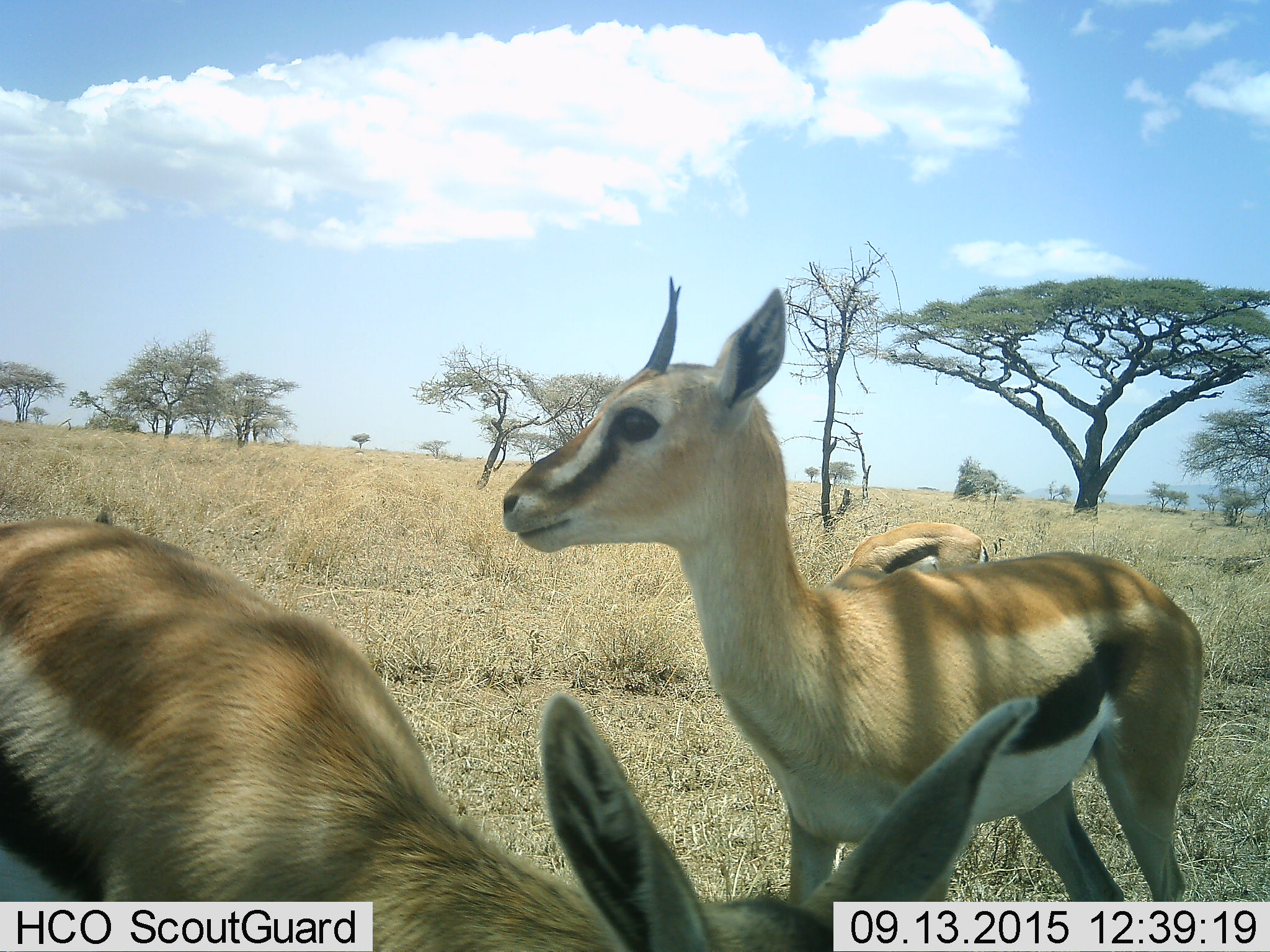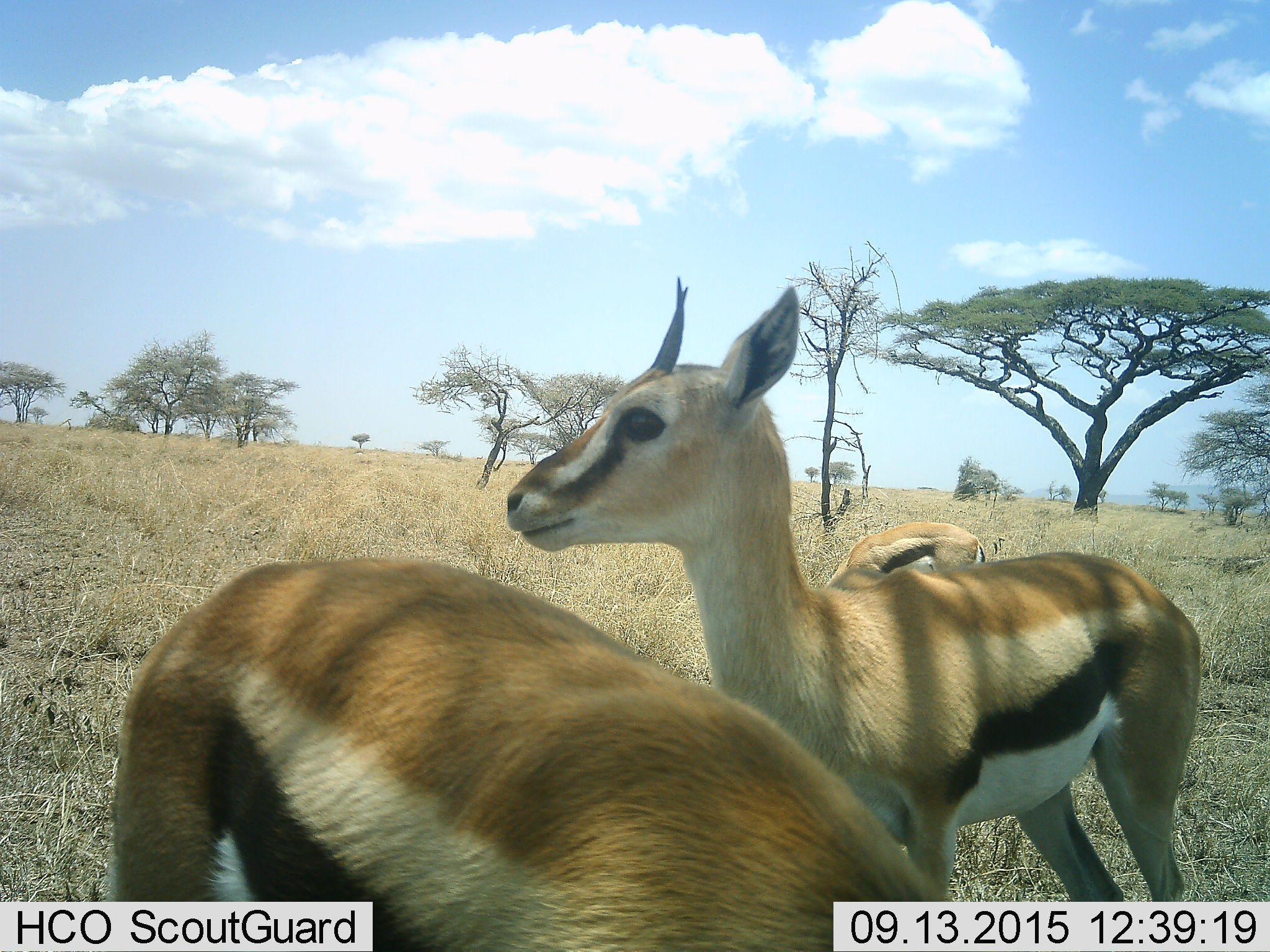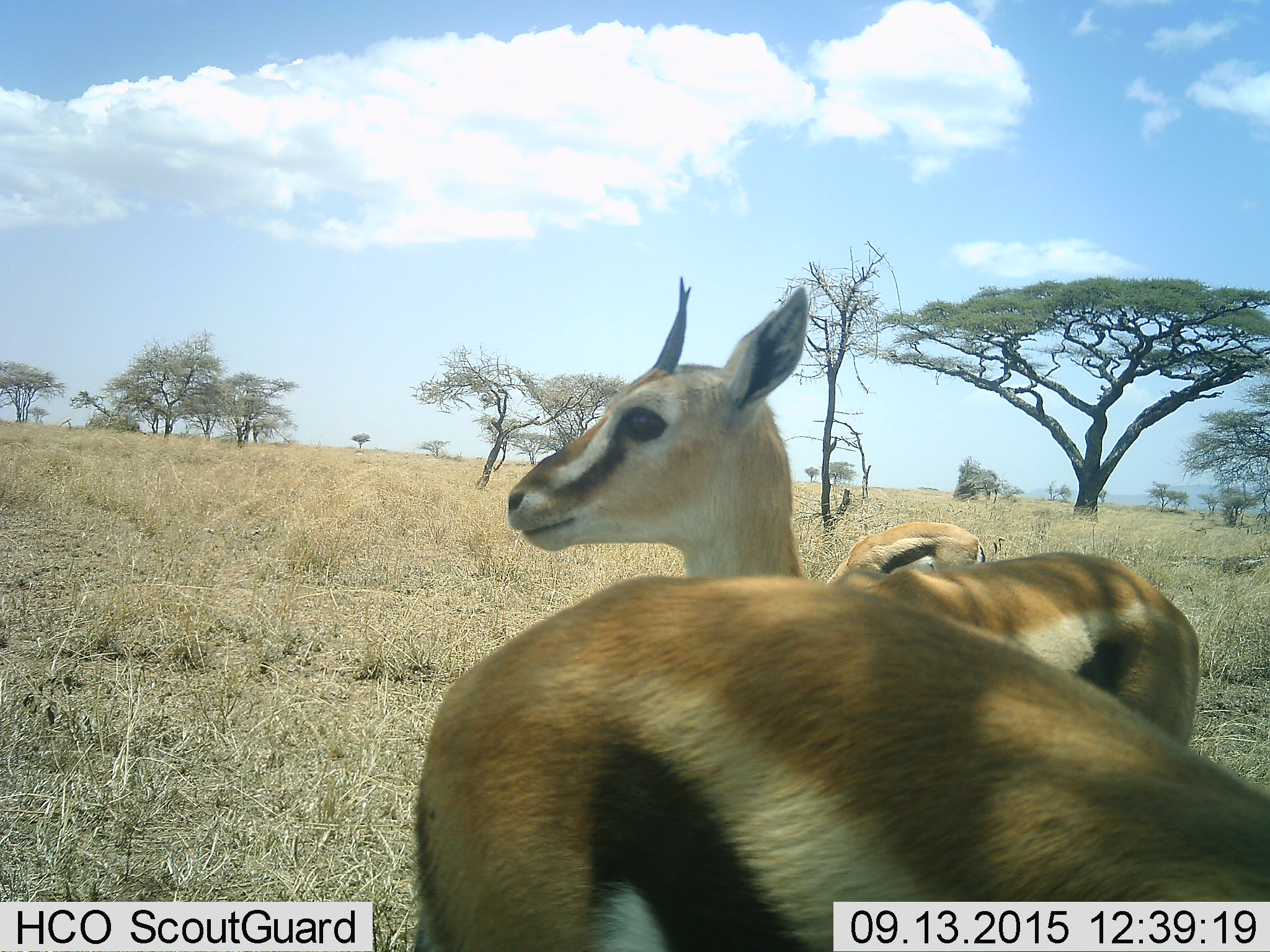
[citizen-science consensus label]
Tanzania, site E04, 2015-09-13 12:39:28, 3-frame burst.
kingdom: Animalia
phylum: Chordata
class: Mammalia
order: Artiodactyla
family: Bovidae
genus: Eudorcas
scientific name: Eudorcas thomsonii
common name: thomson's gazelle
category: gazellethomsons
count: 3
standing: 89%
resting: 6%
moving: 50%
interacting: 0%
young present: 11%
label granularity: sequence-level